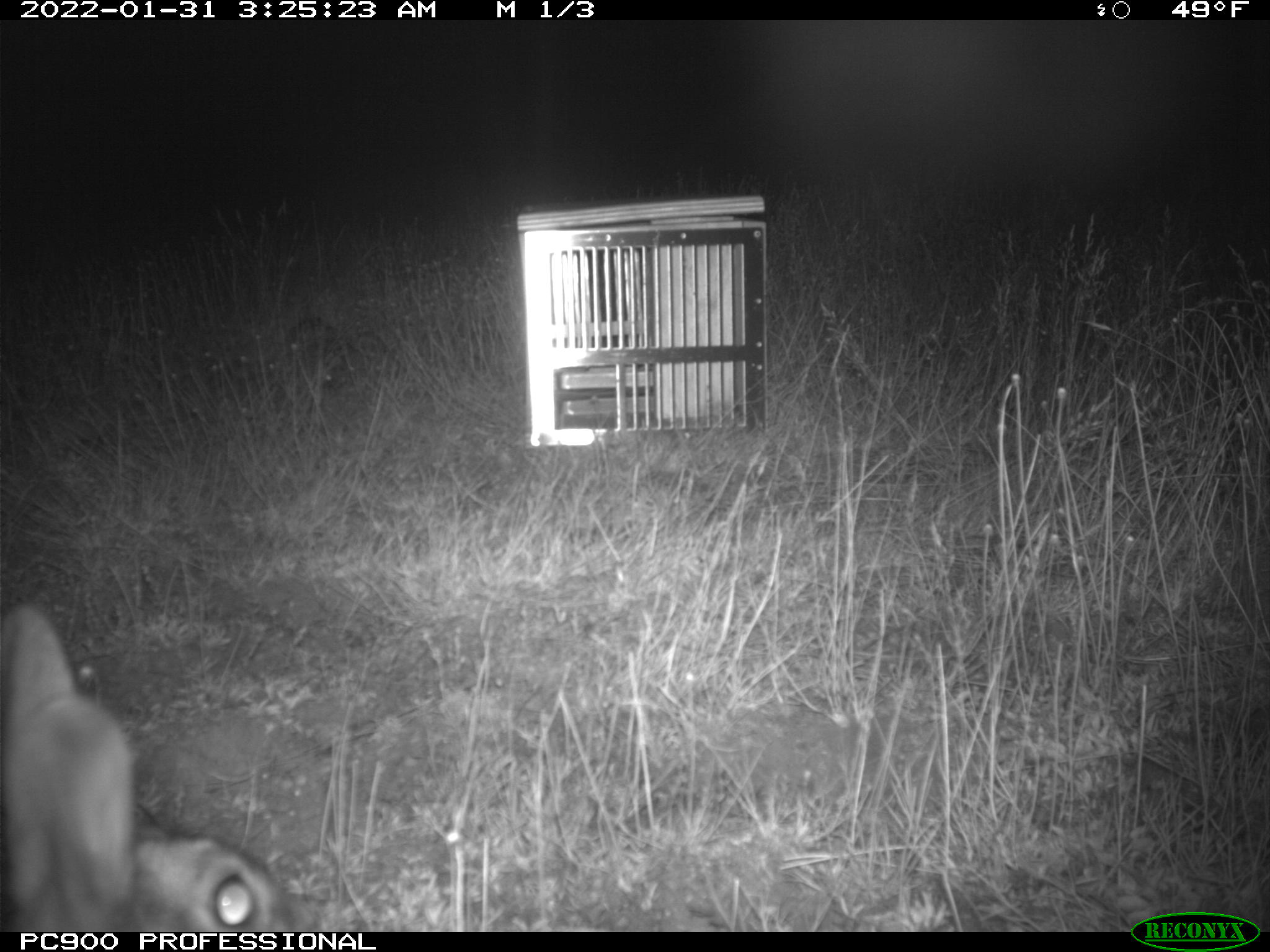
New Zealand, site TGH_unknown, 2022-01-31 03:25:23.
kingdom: Animalia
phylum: Chordata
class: Mammalia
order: Lagomorpha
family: Leporidae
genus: Oryctolagus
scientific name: Oryctolagus cuniculus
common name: european rabbit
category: rabbit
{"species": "rabbit (european rabbit) (Oryctolagus cuniculus)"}